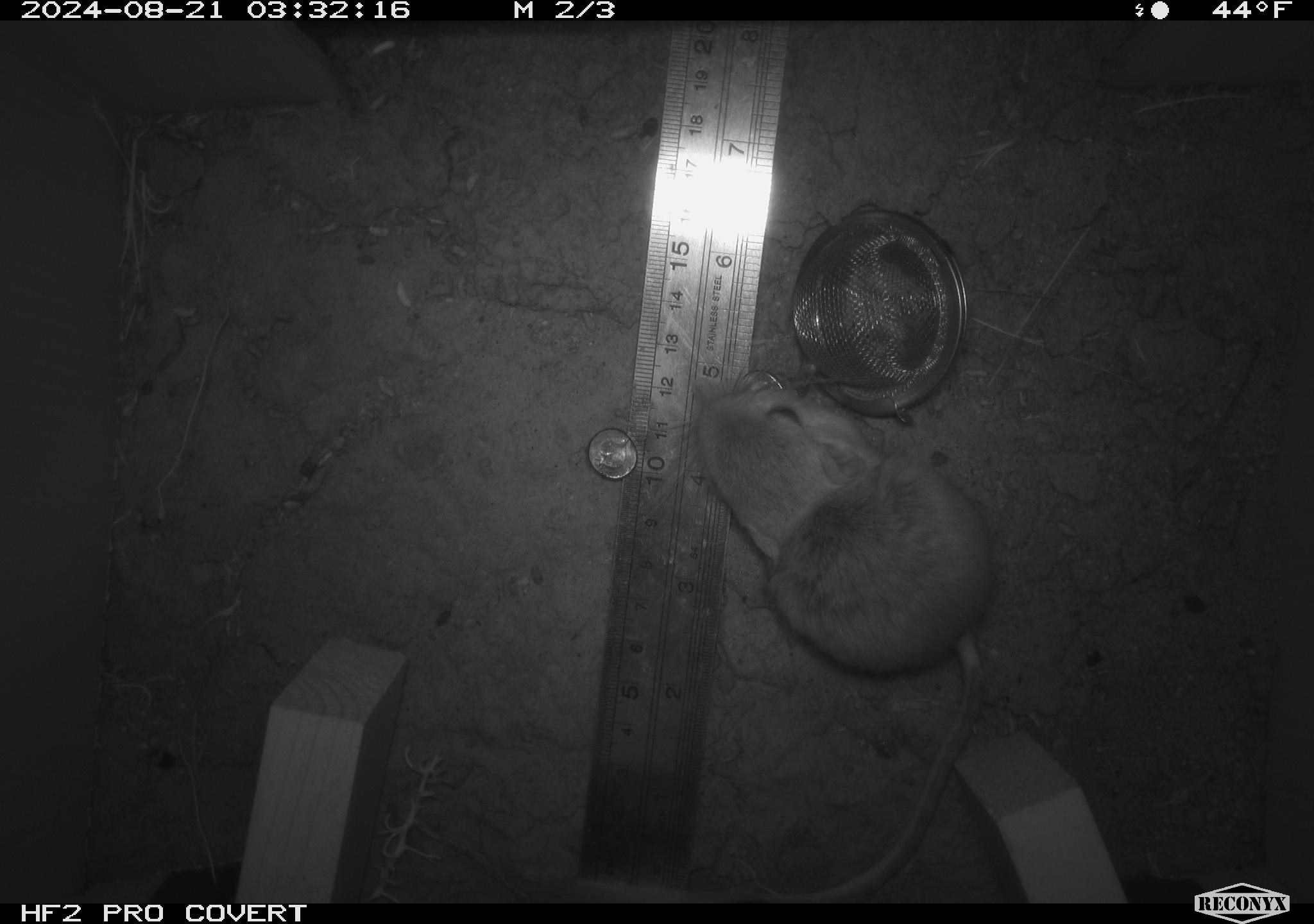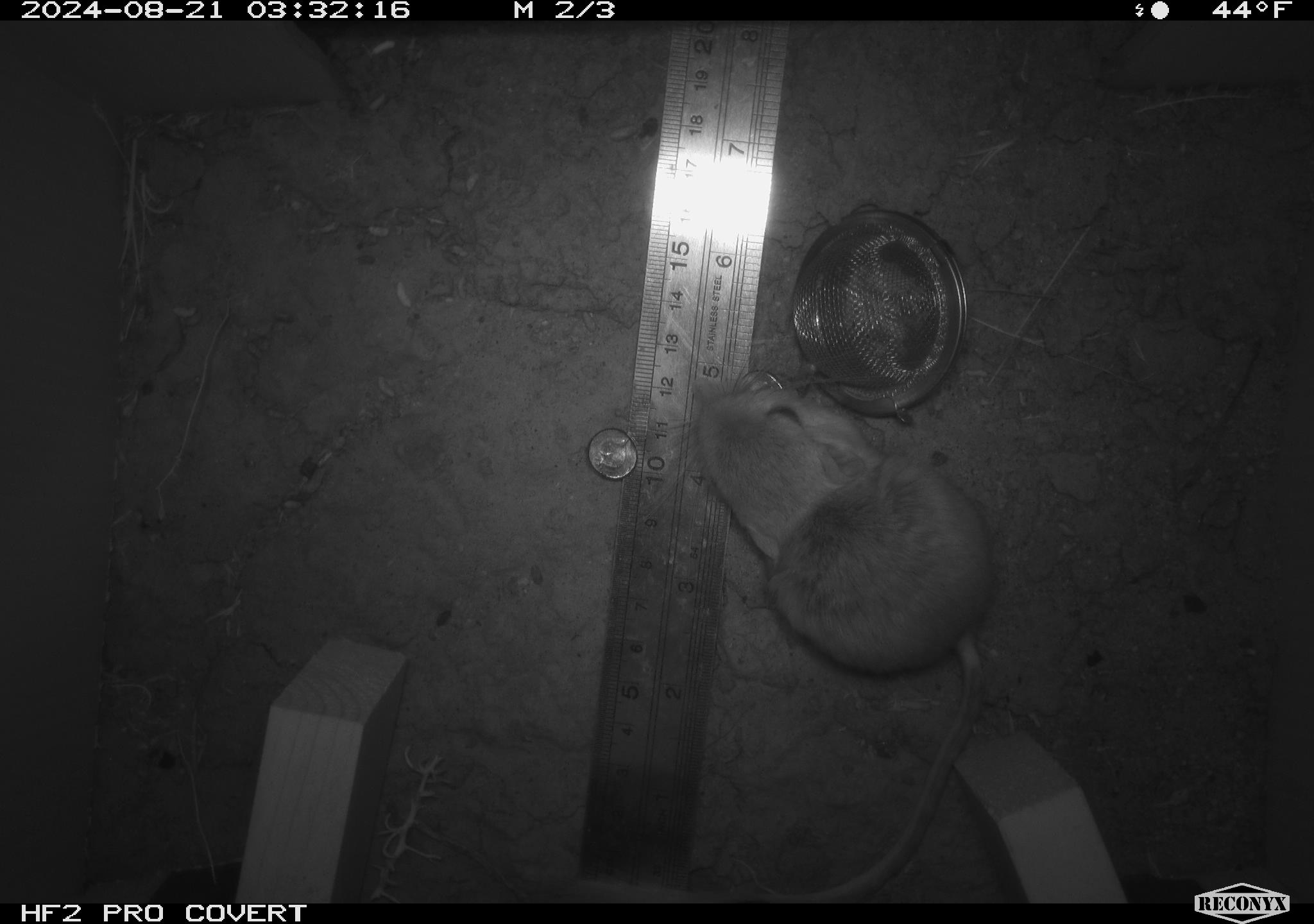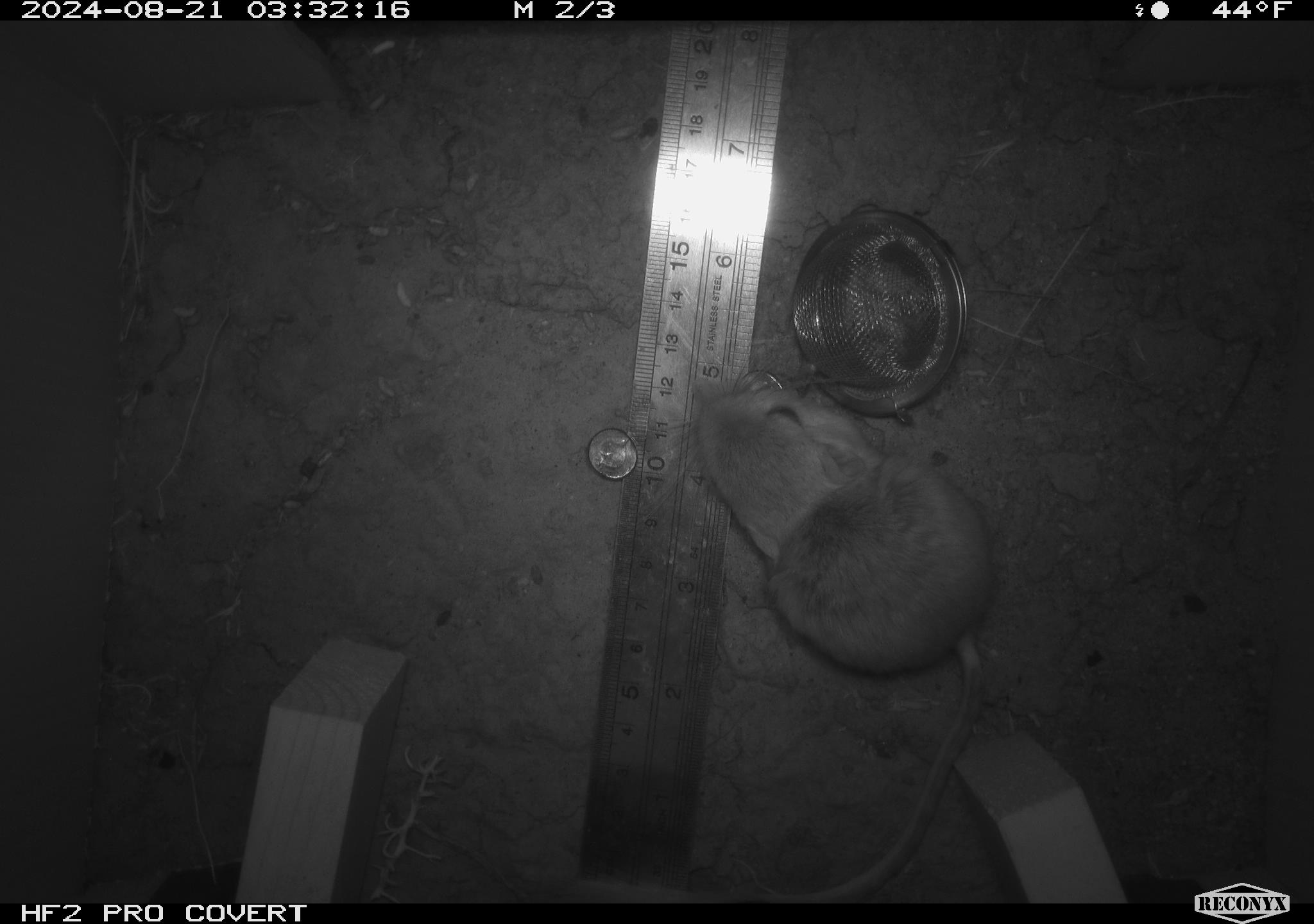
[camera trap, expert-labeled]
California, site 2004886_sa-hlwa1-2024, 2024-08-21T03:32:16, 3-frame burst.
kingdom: Animalia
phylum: Chordata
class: Mammalia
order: Rodentia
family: Heteromyidae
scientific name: Heteromyidae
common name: kangaroo rats and pocket mice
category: heteromyidae family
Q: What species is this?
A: Heteromyidae family (kangaroo rats and pocket mice) (Heteromyidae).